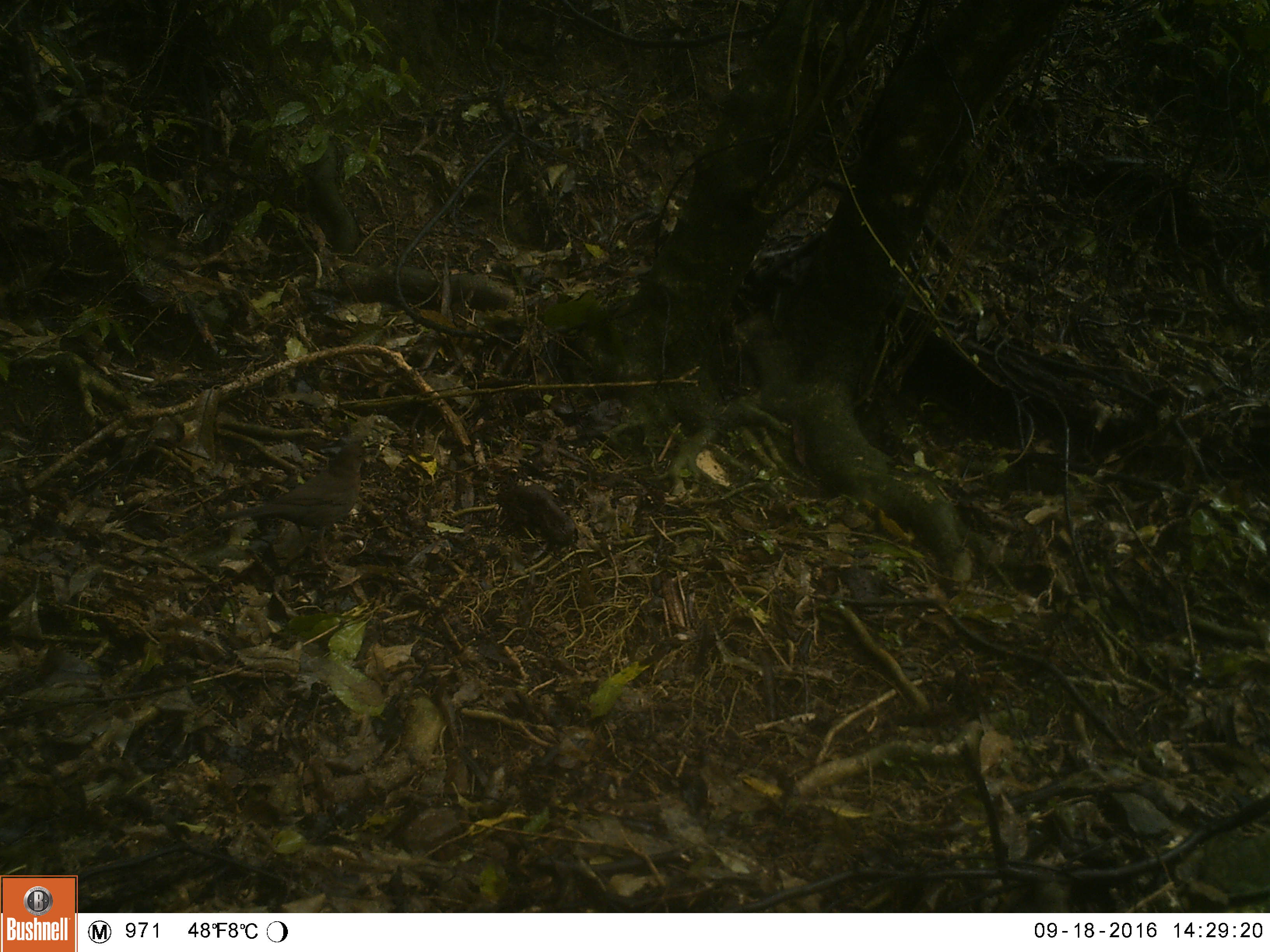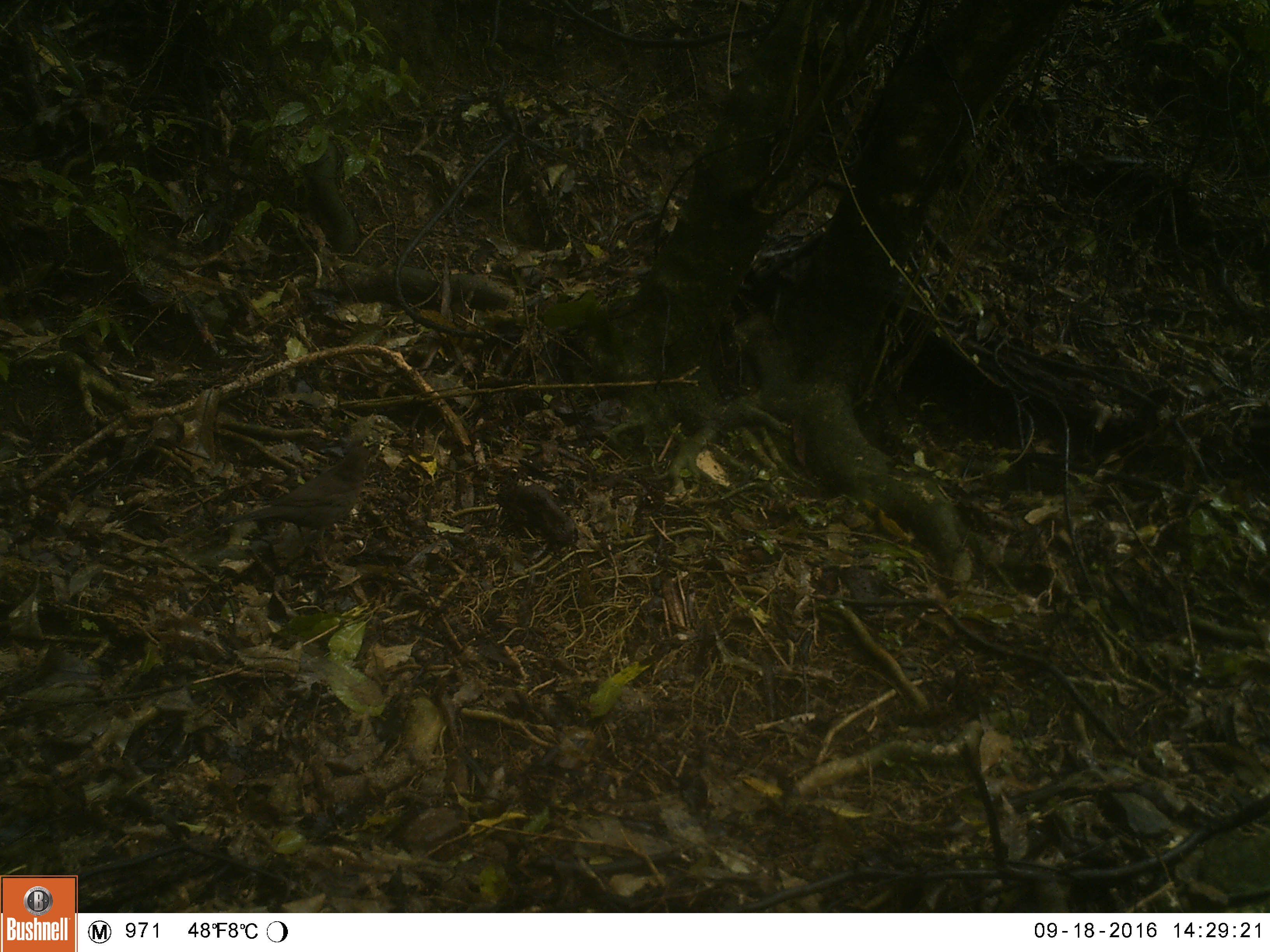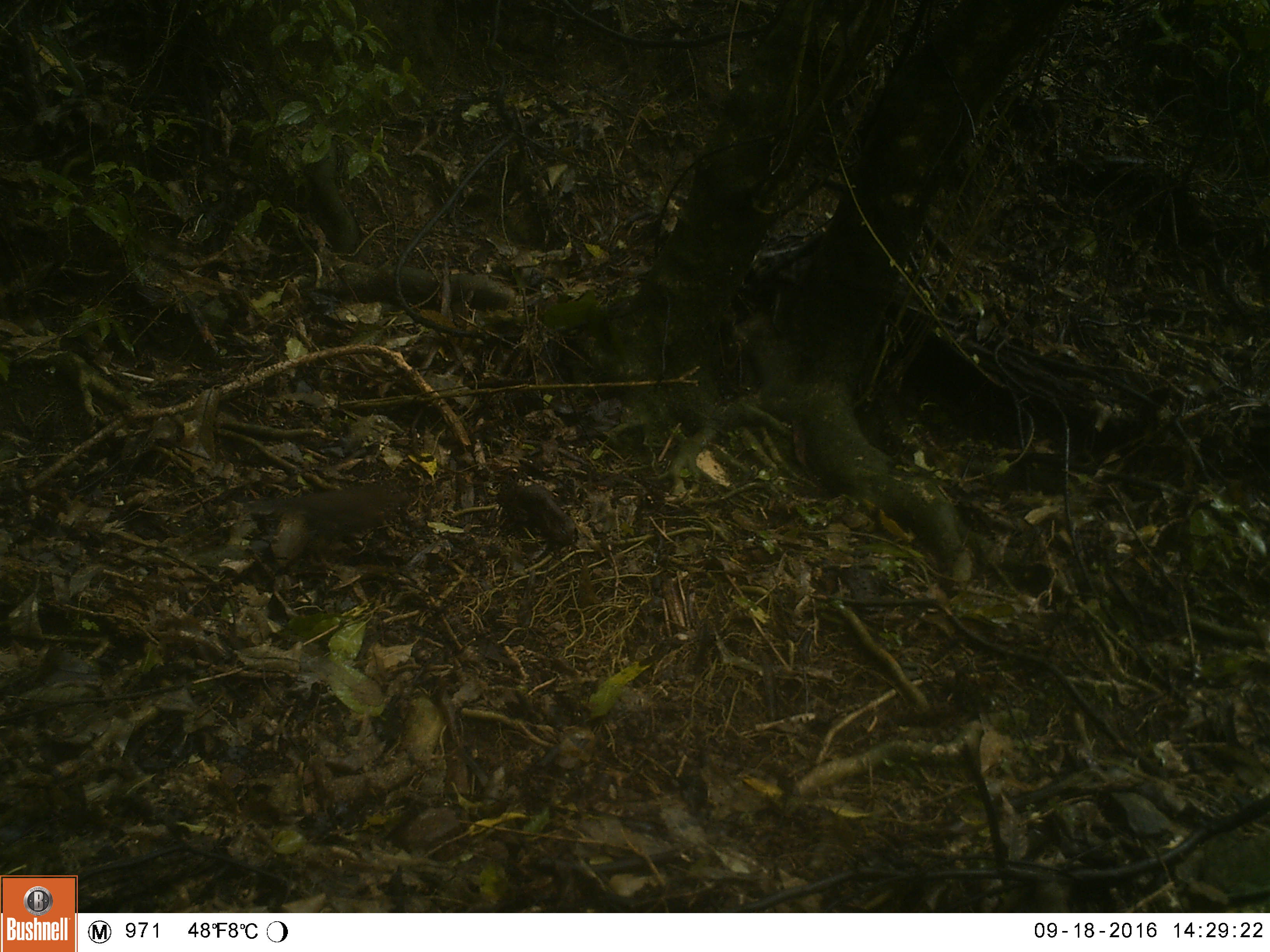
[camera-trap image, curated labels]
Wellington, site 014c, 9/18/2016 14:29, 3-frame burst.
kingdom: Animalia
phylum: Chordata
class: Aves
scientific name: Aves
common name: bird